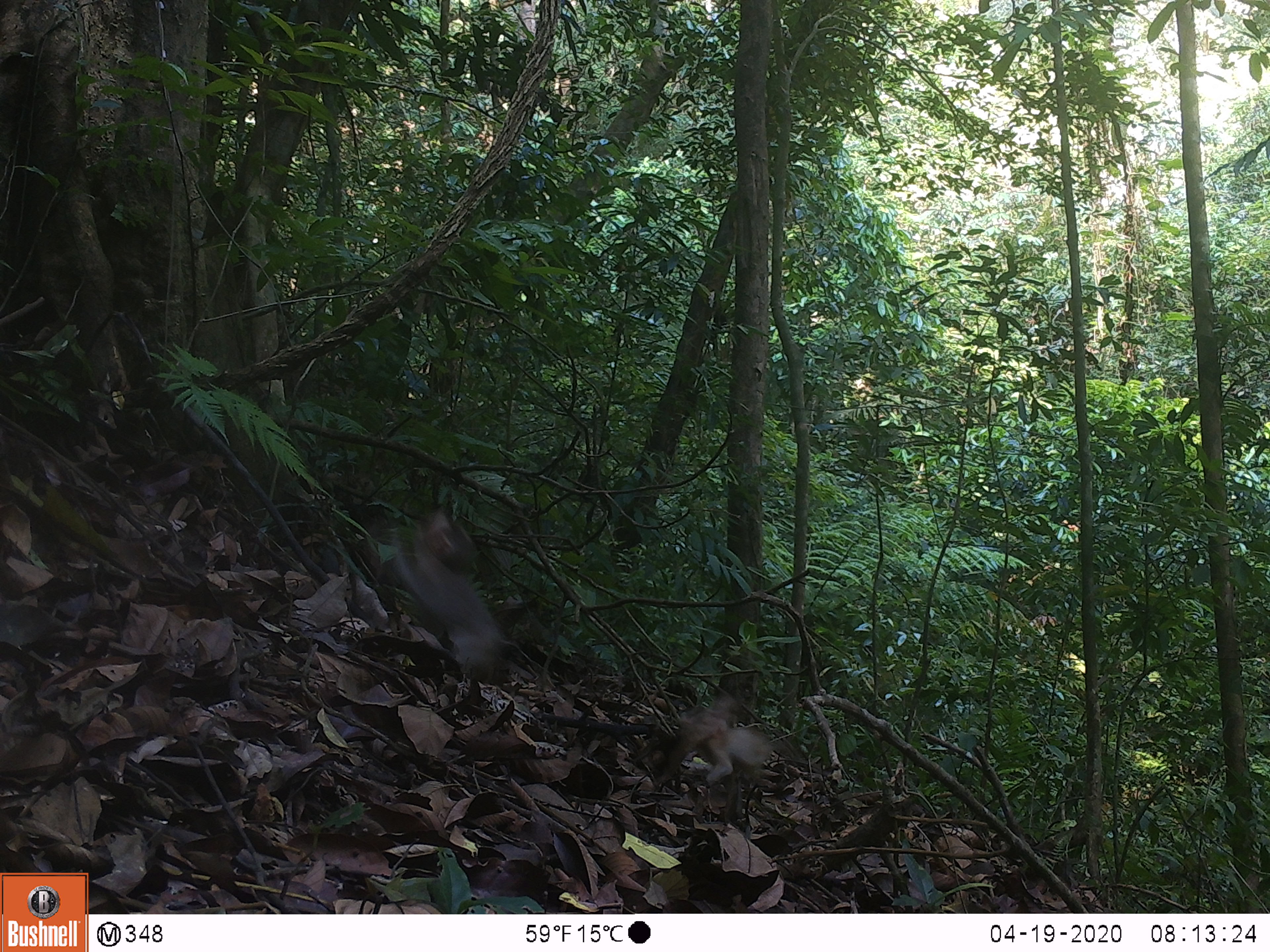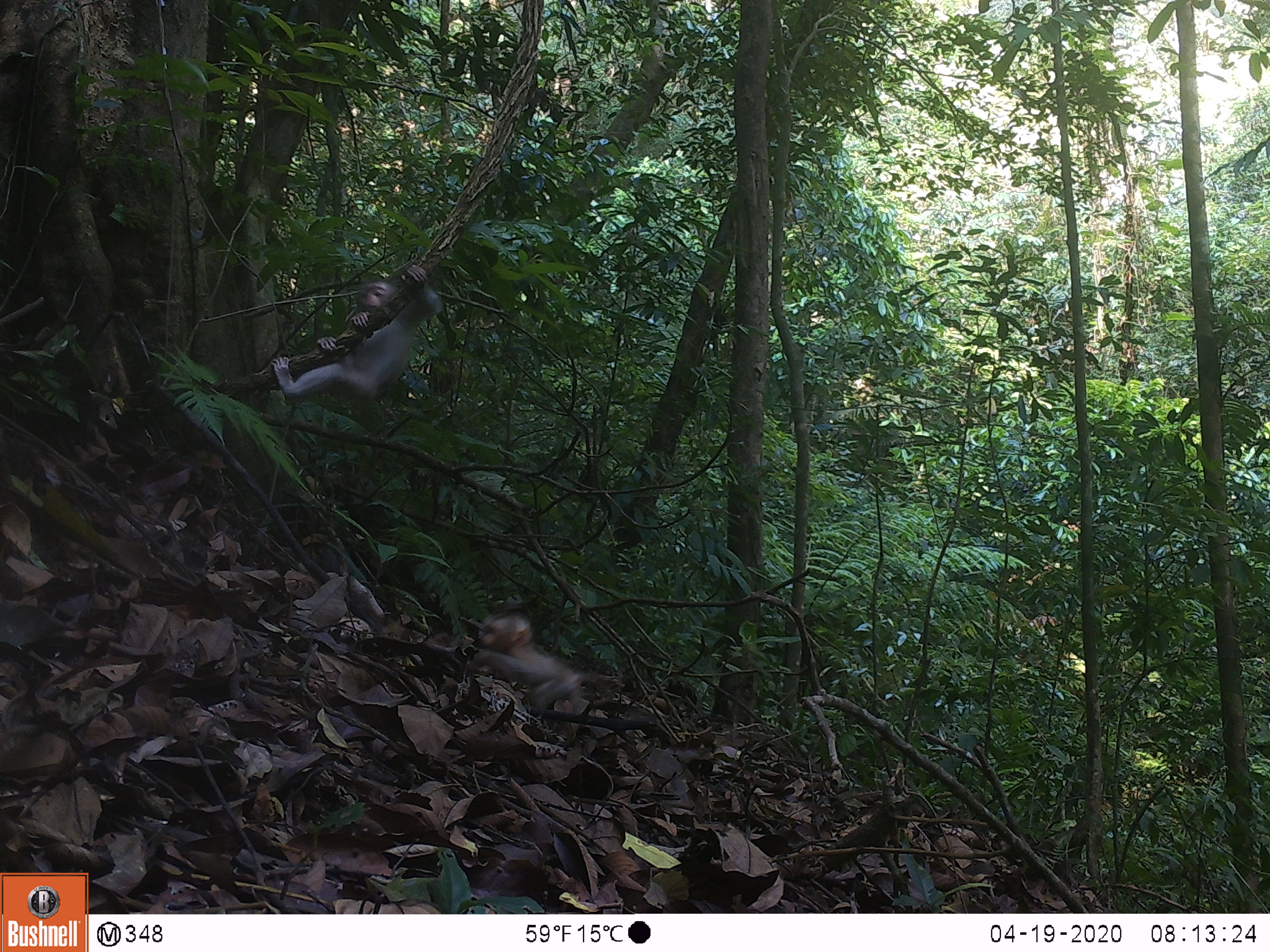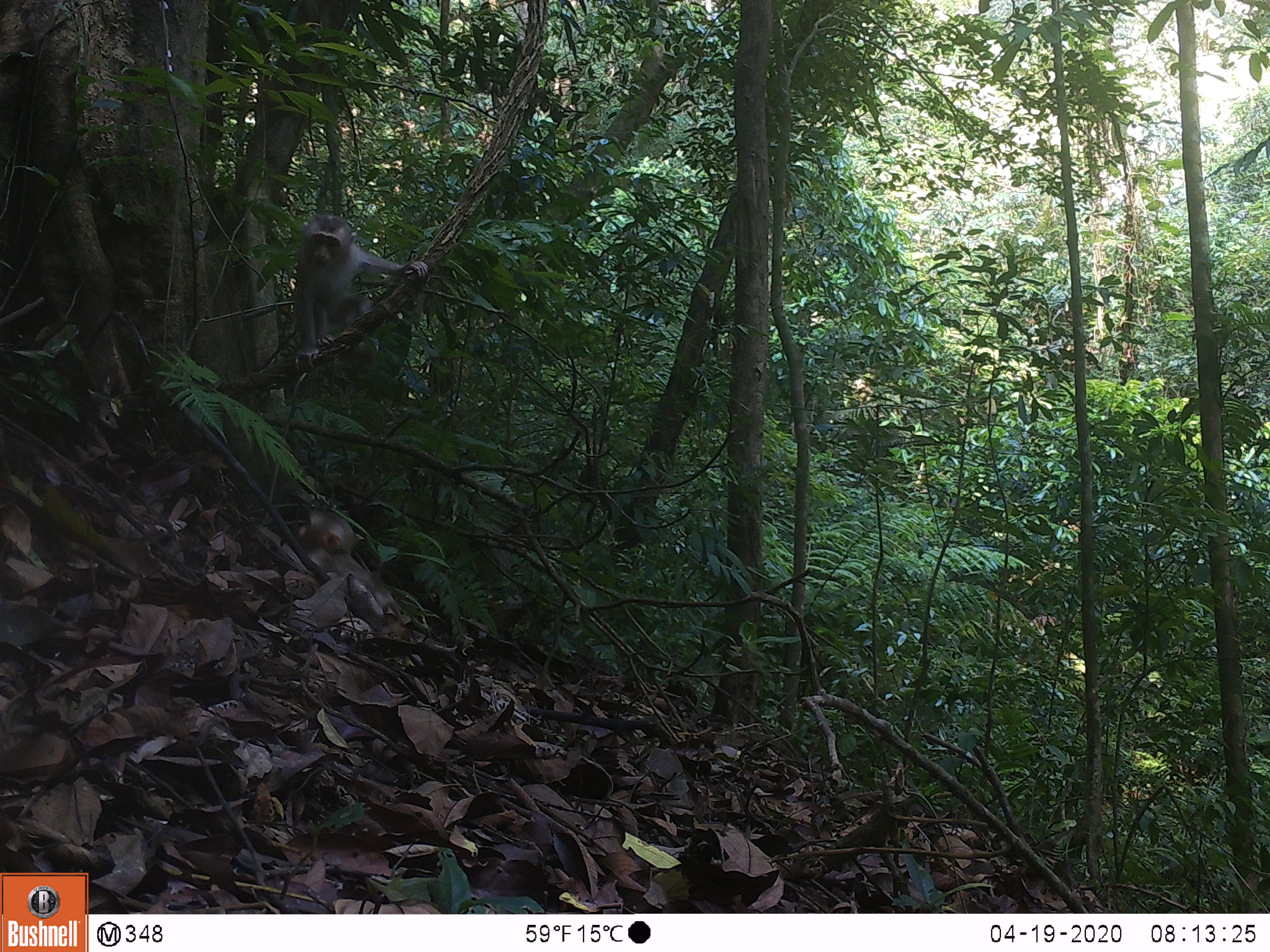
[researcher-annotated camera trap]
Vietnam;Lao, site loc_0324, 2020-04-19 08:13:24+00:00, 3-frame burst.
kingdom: Animalia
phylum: Chordata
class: Mammalia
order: Primates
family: Cercopithecidae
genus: Macaca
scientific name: Macaca nemestrina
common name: pig-tailed macaque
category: pig tailed macaque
Pig tailed macaque (pig-tailed macaque) (Macaca nemestrina). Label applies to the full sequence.